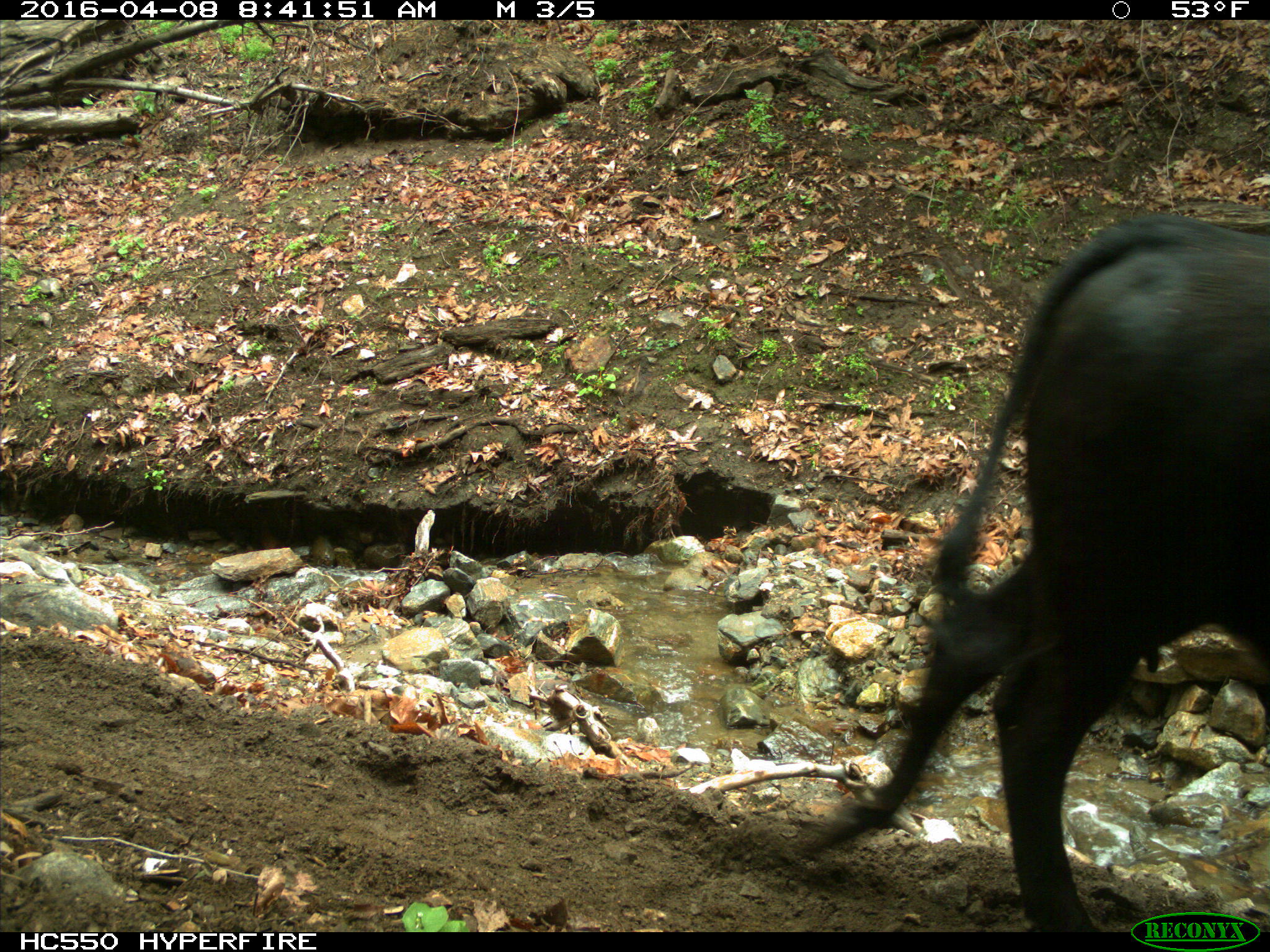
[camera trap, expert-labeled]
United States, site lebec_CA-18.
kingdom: Animalia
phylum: Chordata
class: Mammalia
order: Artiodactyla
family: Bovidae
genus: Bos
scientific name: Bos taurus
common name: domestic cow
Bos taurus (domestic cow).